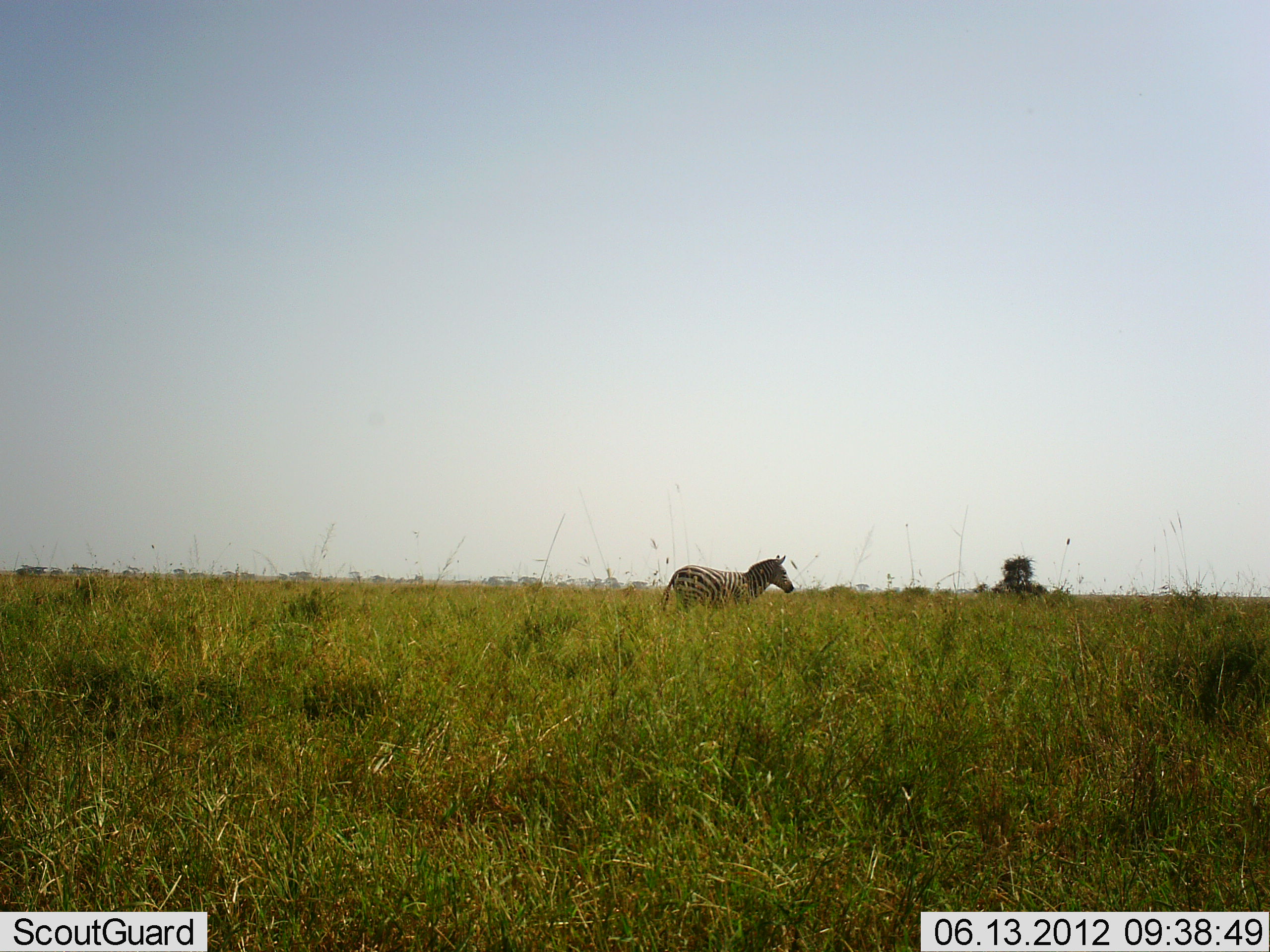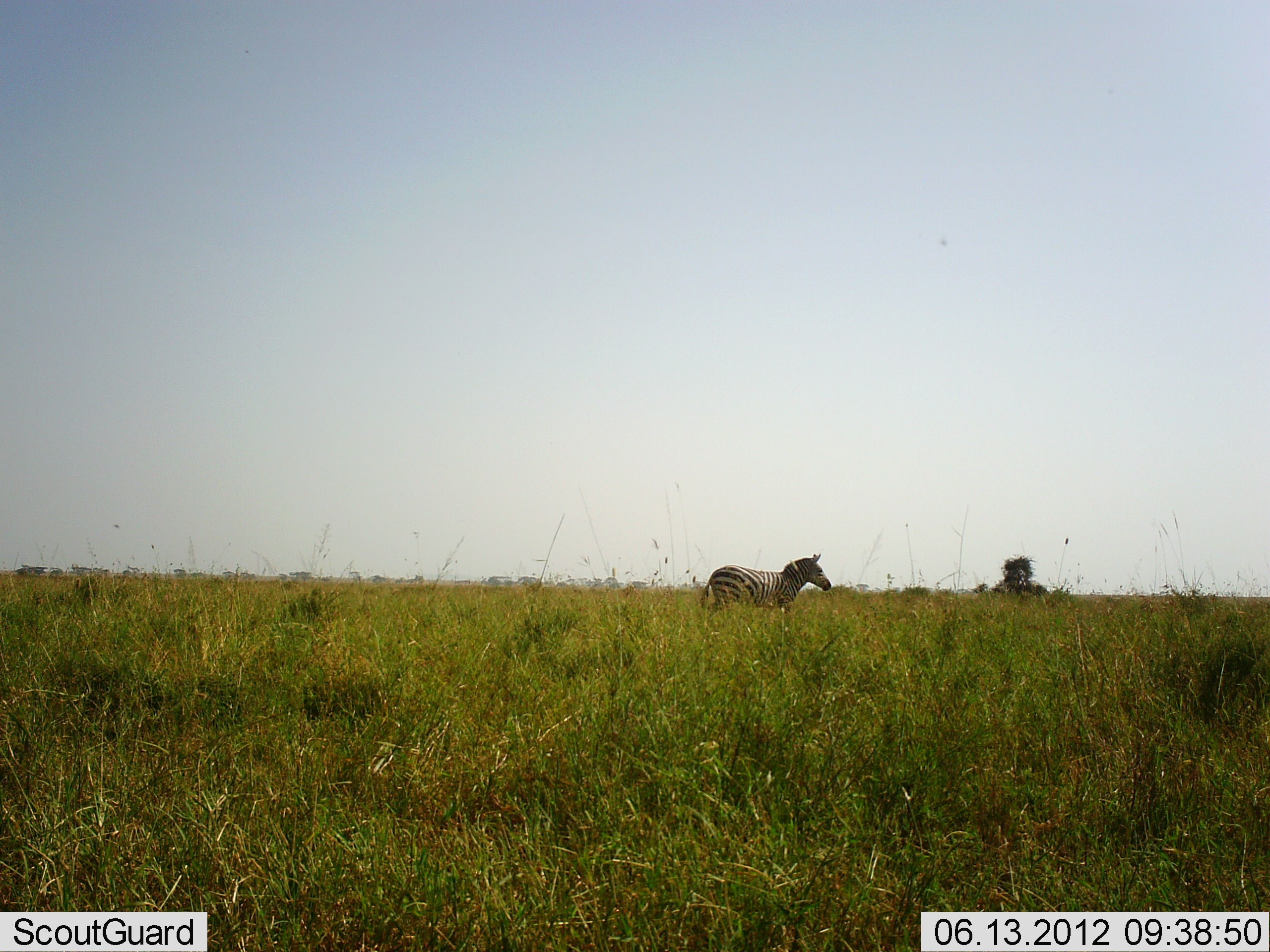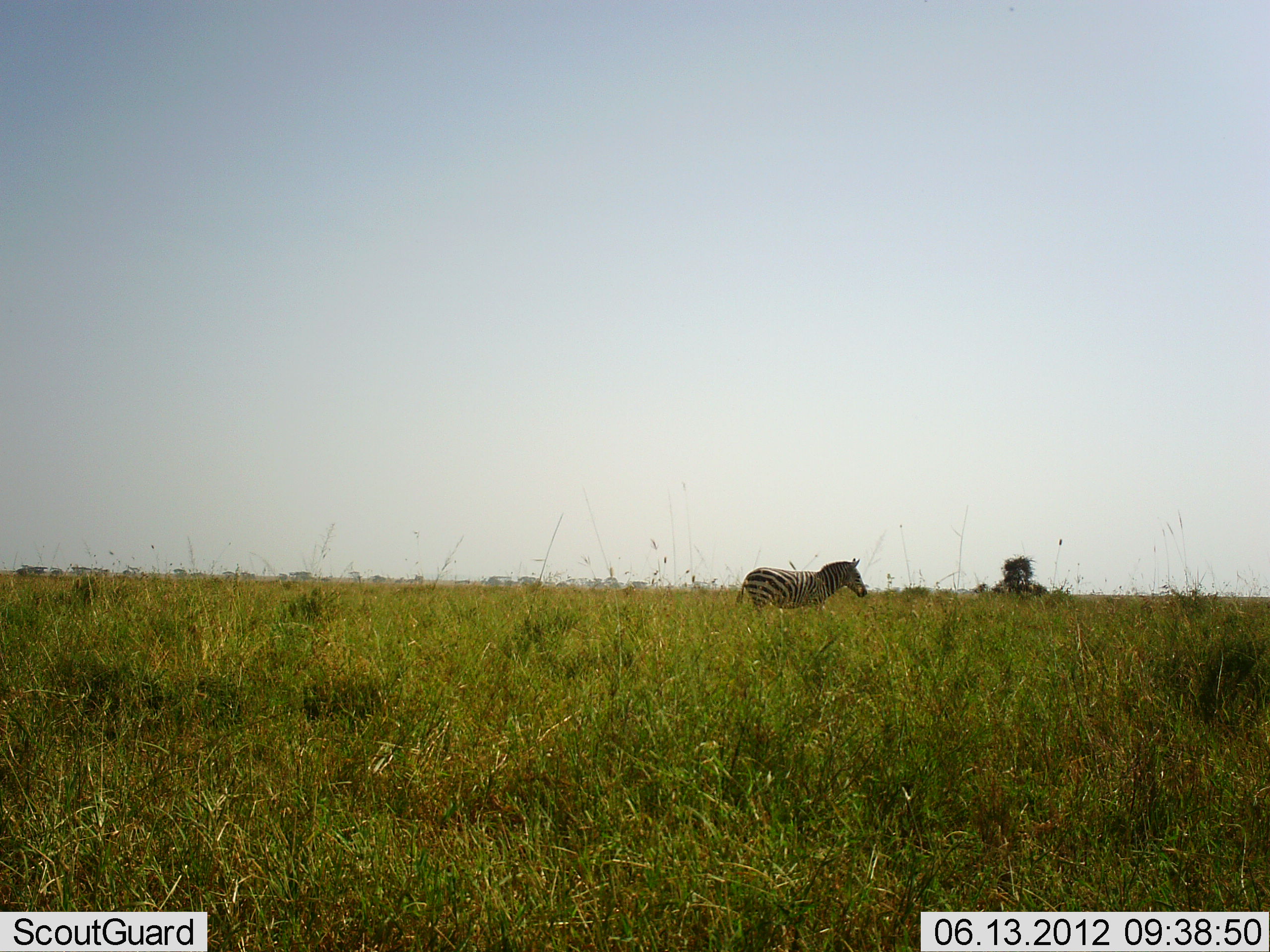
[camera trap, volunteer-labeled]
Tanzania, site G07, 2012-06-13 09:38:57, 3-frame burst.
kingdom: Animalia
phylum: Chordata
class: Mammalia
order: Perissodactyla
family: Equidae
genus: Equus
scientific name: Equus quagga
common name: plains zebra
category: zebra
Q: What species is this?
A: Zebra (plains zebra) (Equus quagga).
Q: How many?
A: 1.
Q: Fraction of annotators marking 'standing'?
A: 20%.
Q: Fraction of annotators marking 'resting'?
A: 0%.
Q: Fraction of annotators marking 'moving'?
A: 80%.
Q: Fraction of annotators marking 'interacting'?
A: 0%.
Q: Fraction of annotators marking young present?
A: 0%.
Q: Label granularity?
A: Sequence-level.